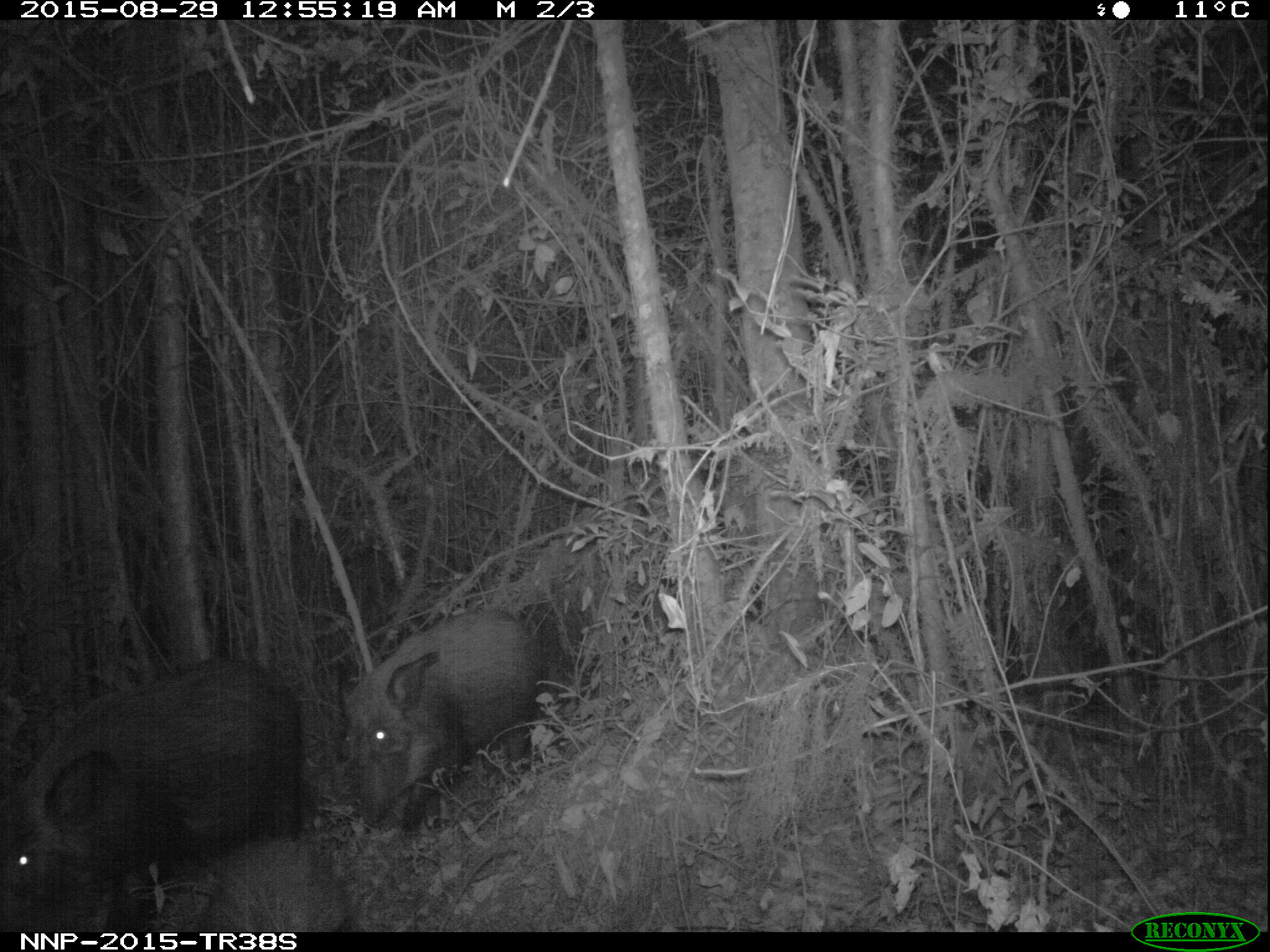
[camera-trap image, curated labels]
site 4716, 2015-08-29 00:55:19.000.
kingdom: Animalia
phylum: Chordata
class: Mammalia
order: Artiodactyla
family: Suidae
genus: Potamochoerus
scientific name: Potamochoerus larvatus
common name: bushpig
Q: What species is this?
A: Potamochoerus larvatus (bushpig).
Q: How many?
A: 3.